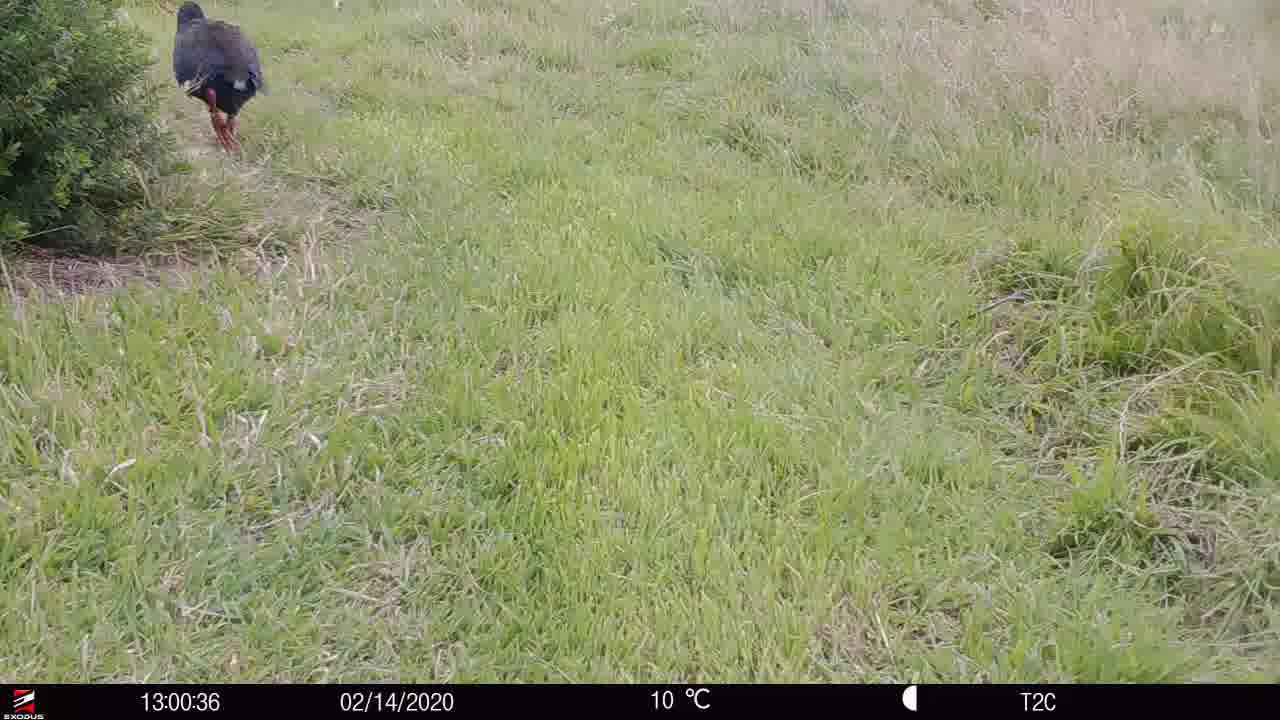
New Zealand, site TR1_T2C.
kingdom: Animalia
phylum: Chordata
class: Aves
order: Gruiformes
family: Rallidae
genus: Porphyrio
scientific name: Porphyrio mantelli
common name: takahe